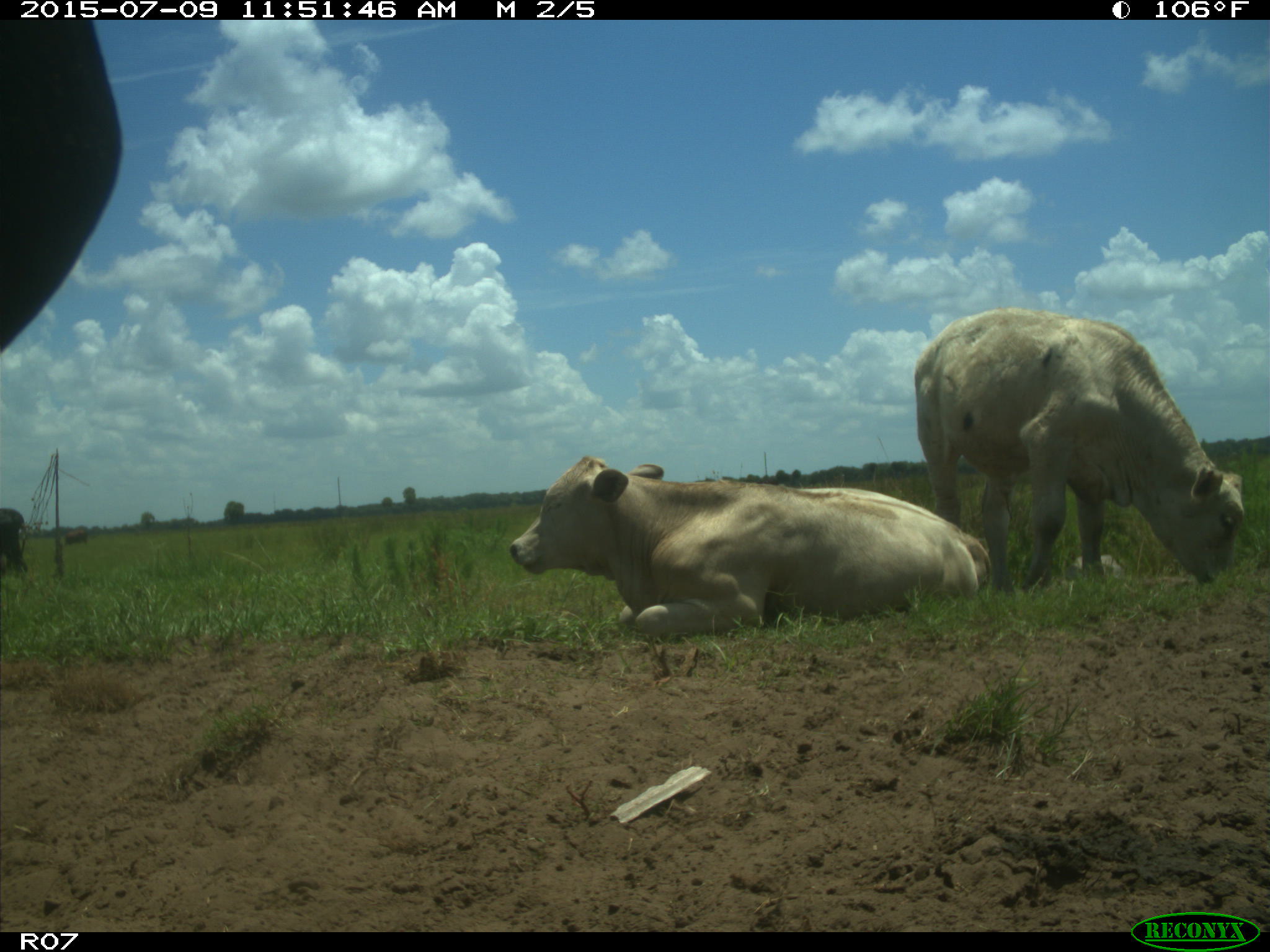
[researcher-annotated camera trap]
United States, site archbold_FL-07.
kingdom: Animalia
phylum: Chordata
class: Mammalia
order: Artiodactyla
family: Bovidae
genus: Bos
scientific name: Bos taurus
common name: domestic cow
Bos taurus (domestic cow).